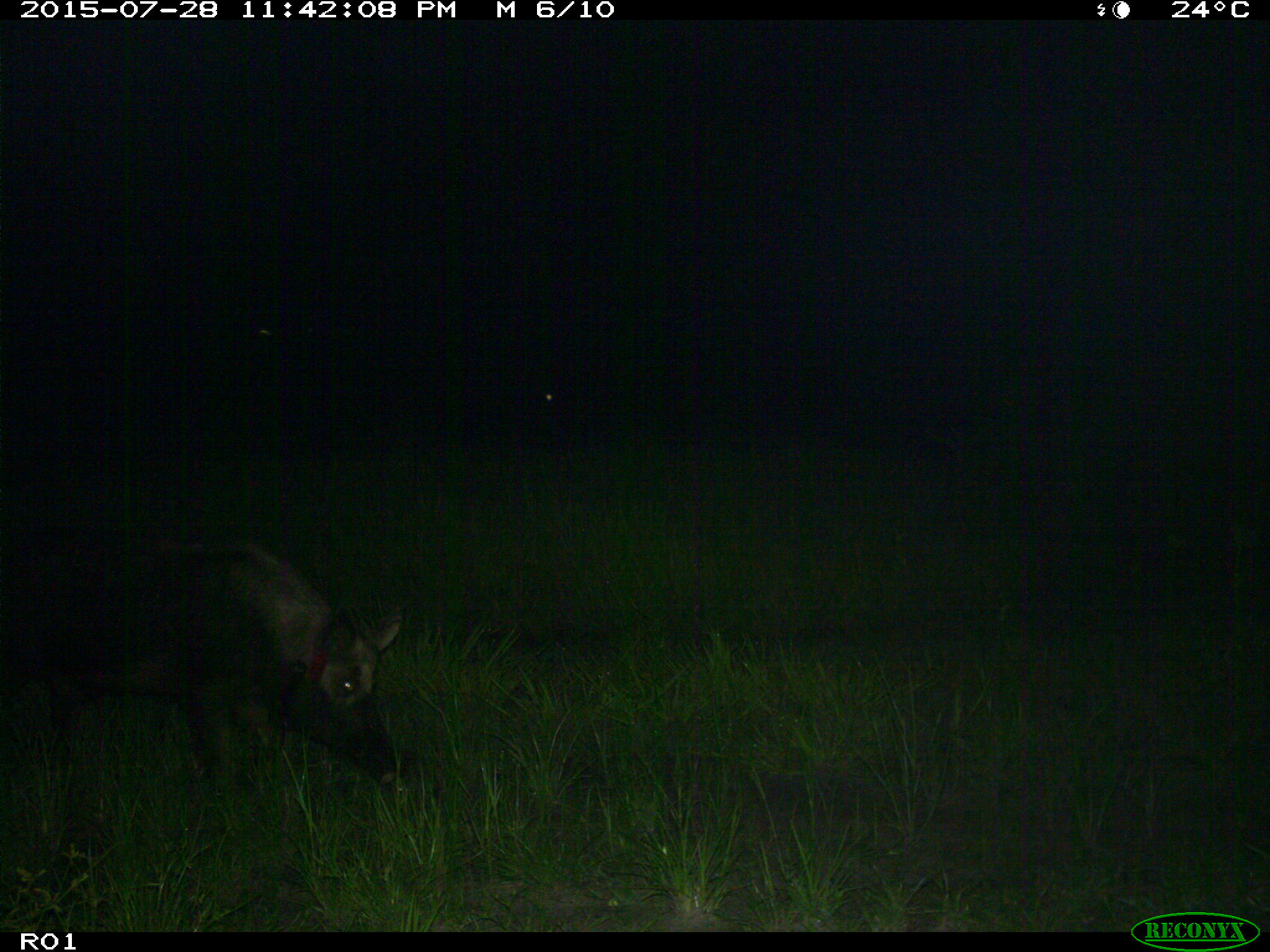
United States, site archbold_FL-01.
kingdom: Animalia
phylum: Chordata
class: Mammalia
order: Artiodactyla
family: Suidae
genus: Sus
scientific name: Sus scrofa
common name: wild boar